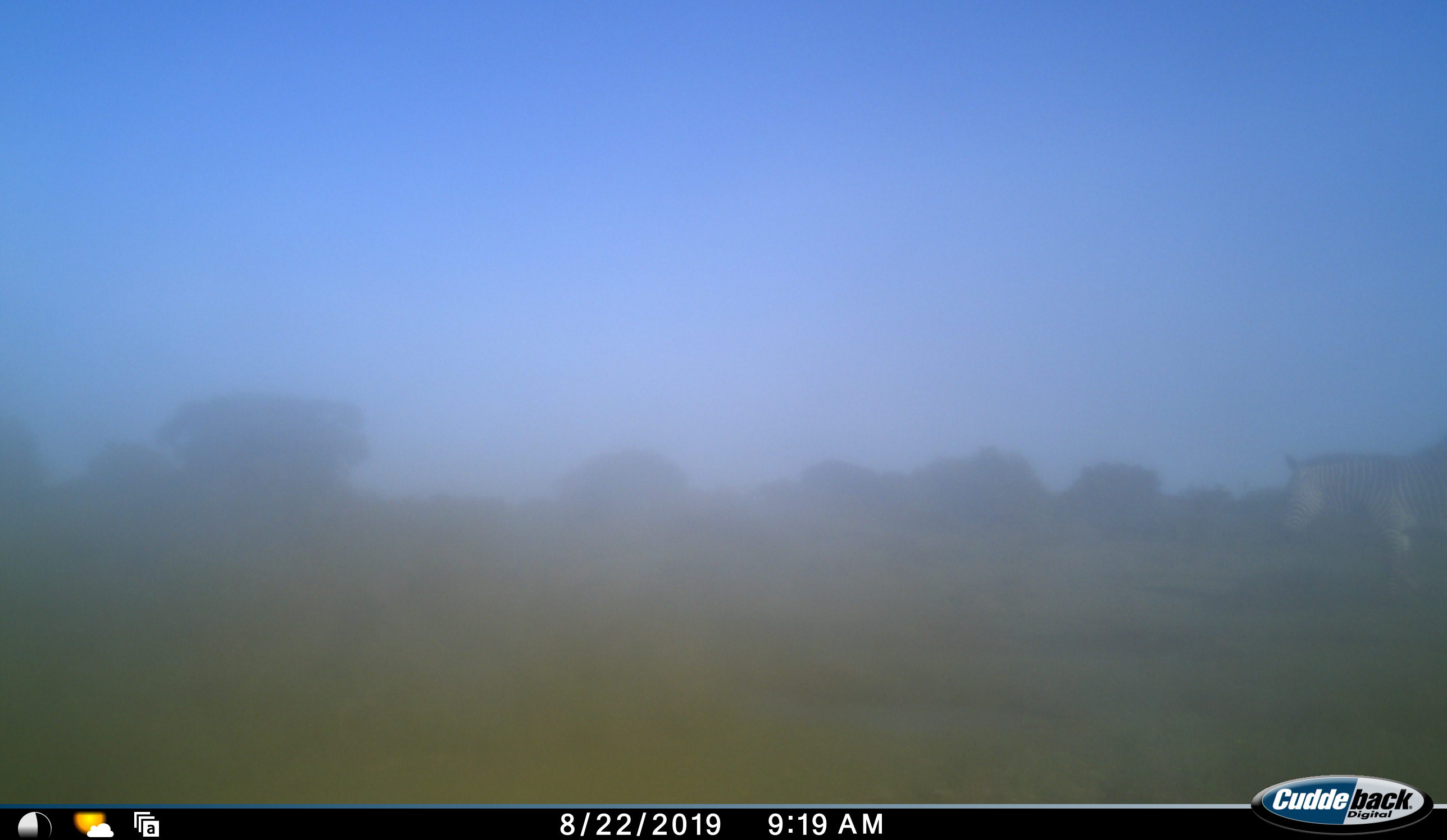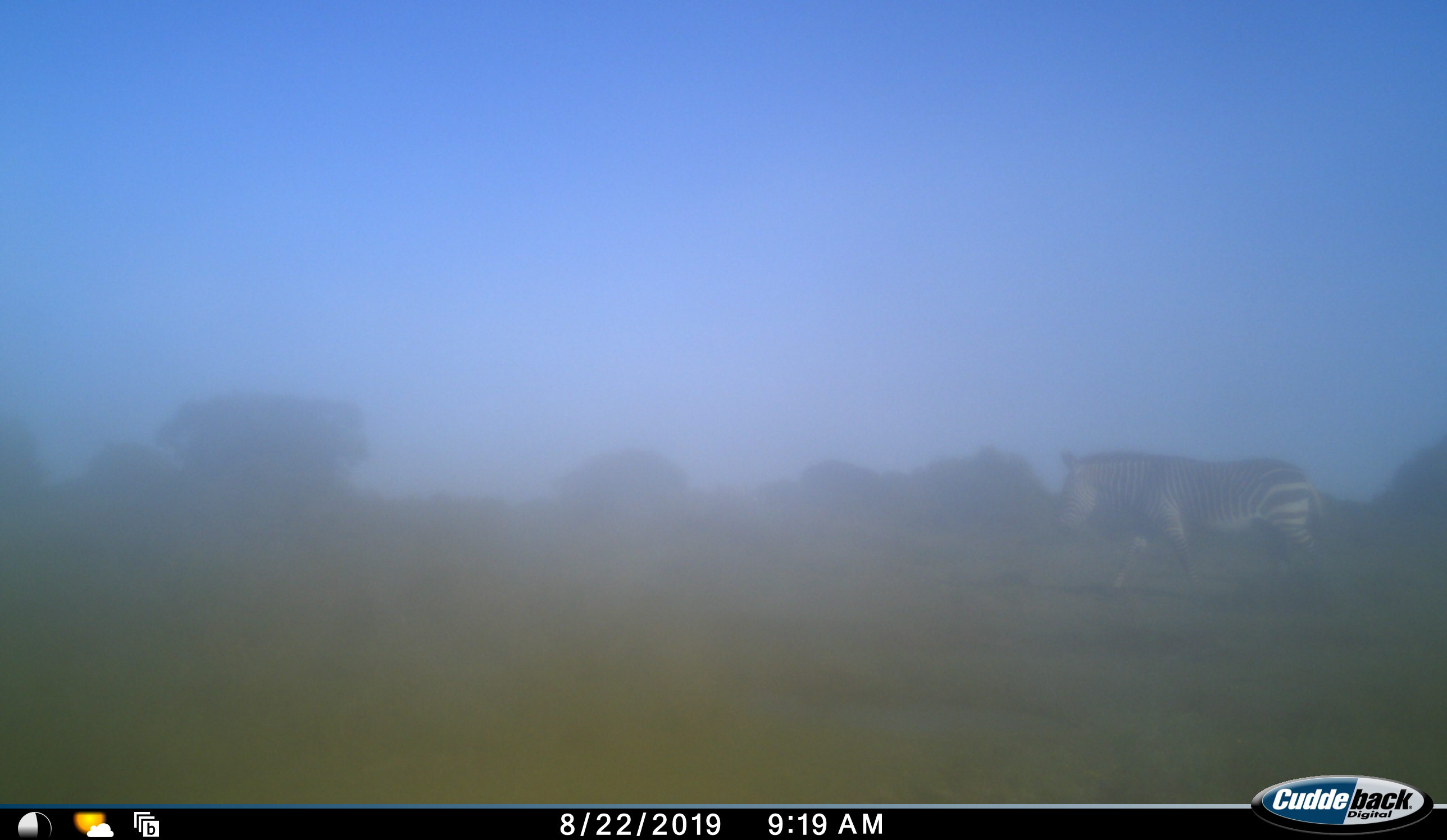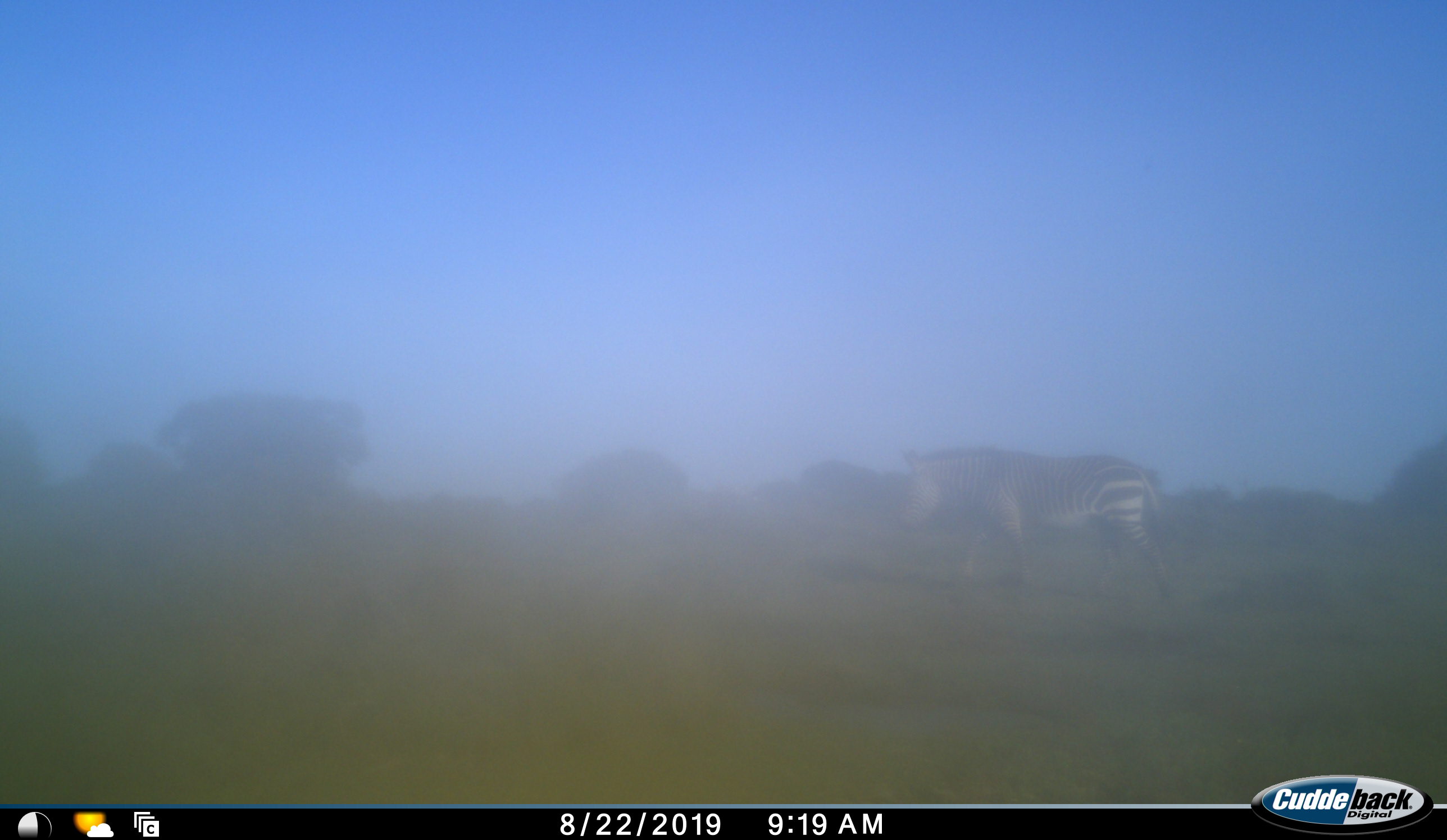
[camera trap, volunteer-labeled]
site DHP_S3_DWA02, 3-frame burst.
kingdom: Animalia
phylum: Chordata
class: Mammalia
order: Perissodactyla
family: Equidae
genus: Equus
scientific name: Equus zebra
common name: mountain zebra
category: zebramountain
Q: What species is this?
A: Zebramountain (mountain zebra) (Equus zebra).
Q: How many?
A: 1.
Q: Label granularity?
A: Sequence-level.